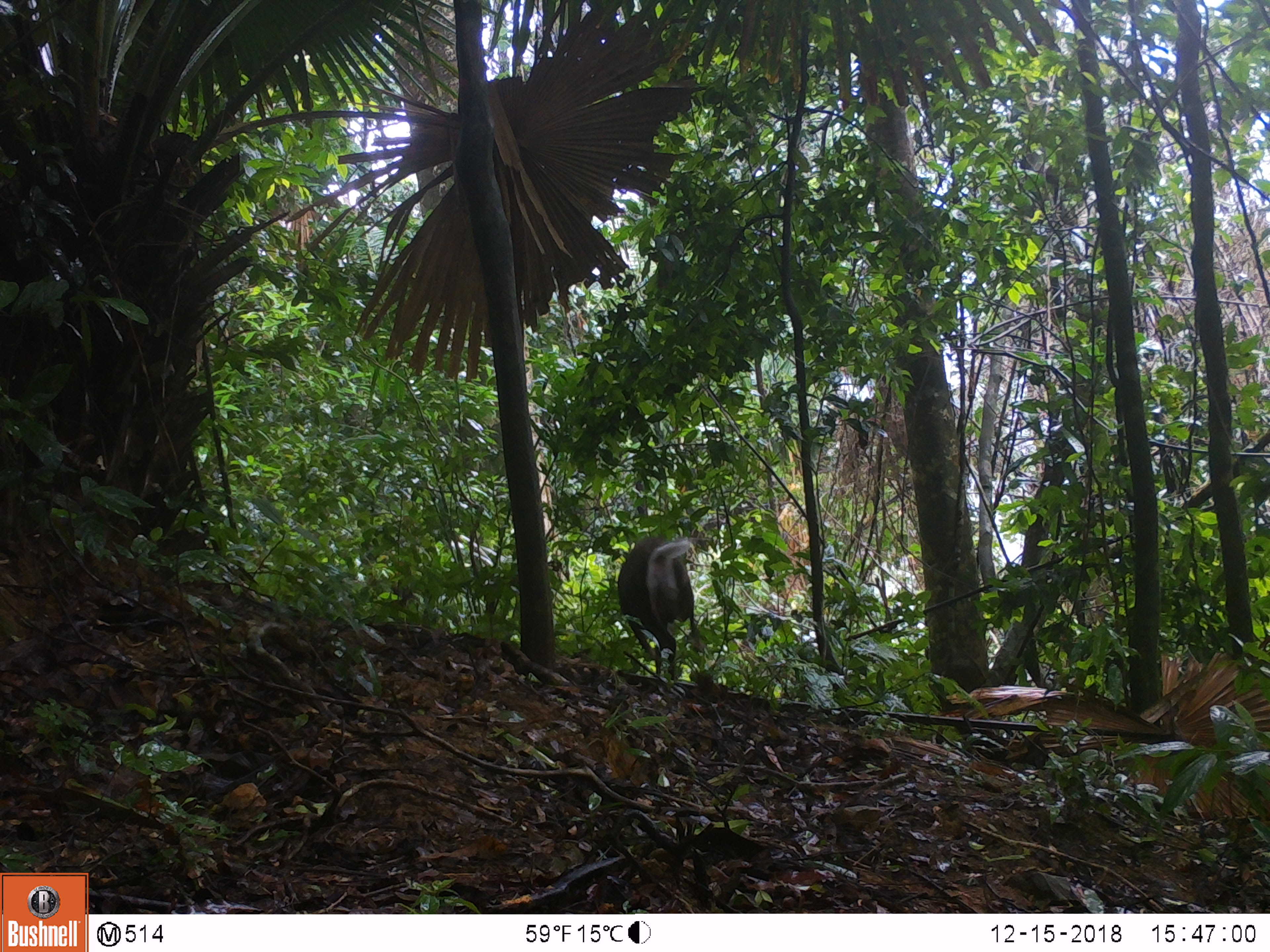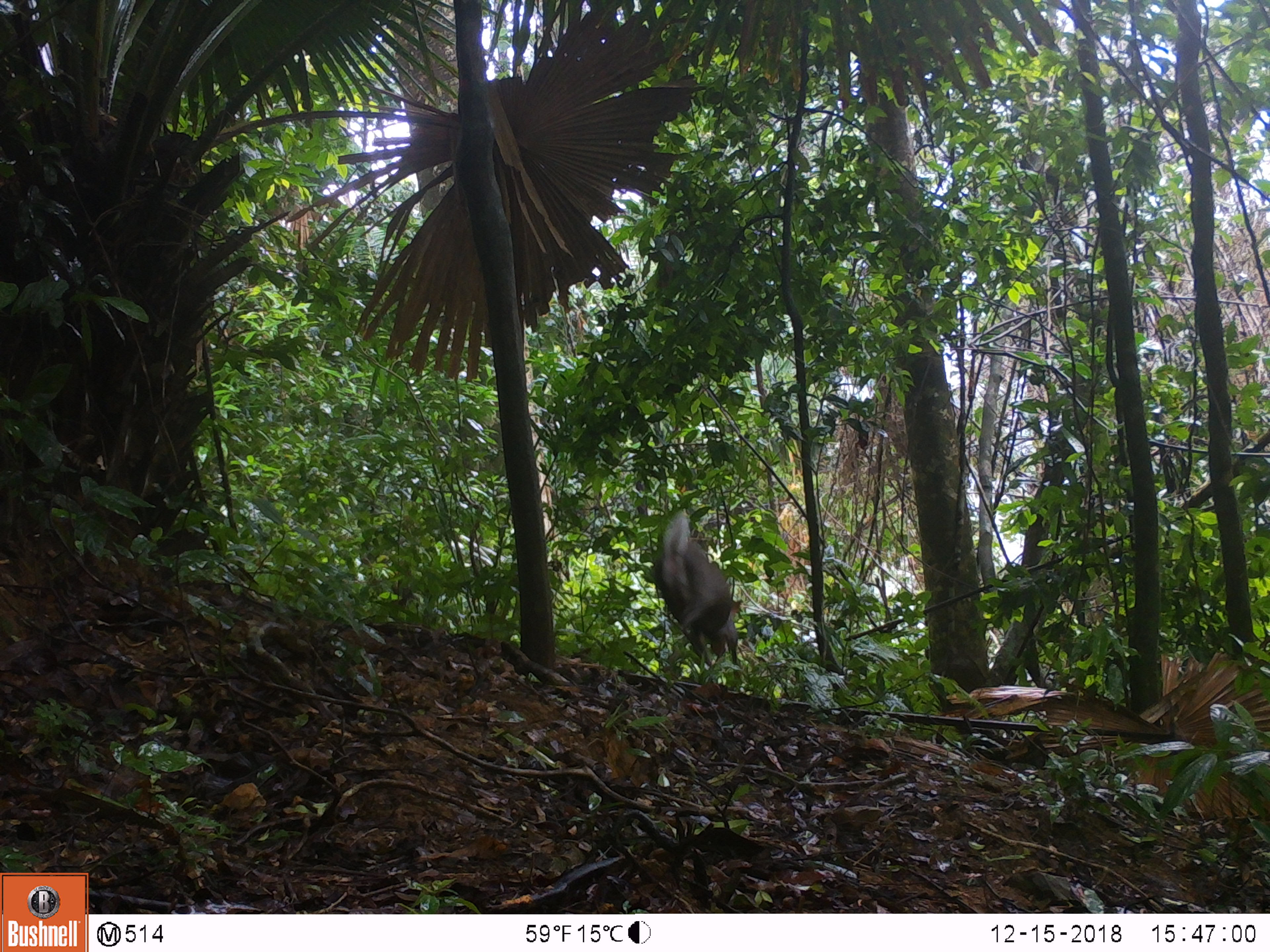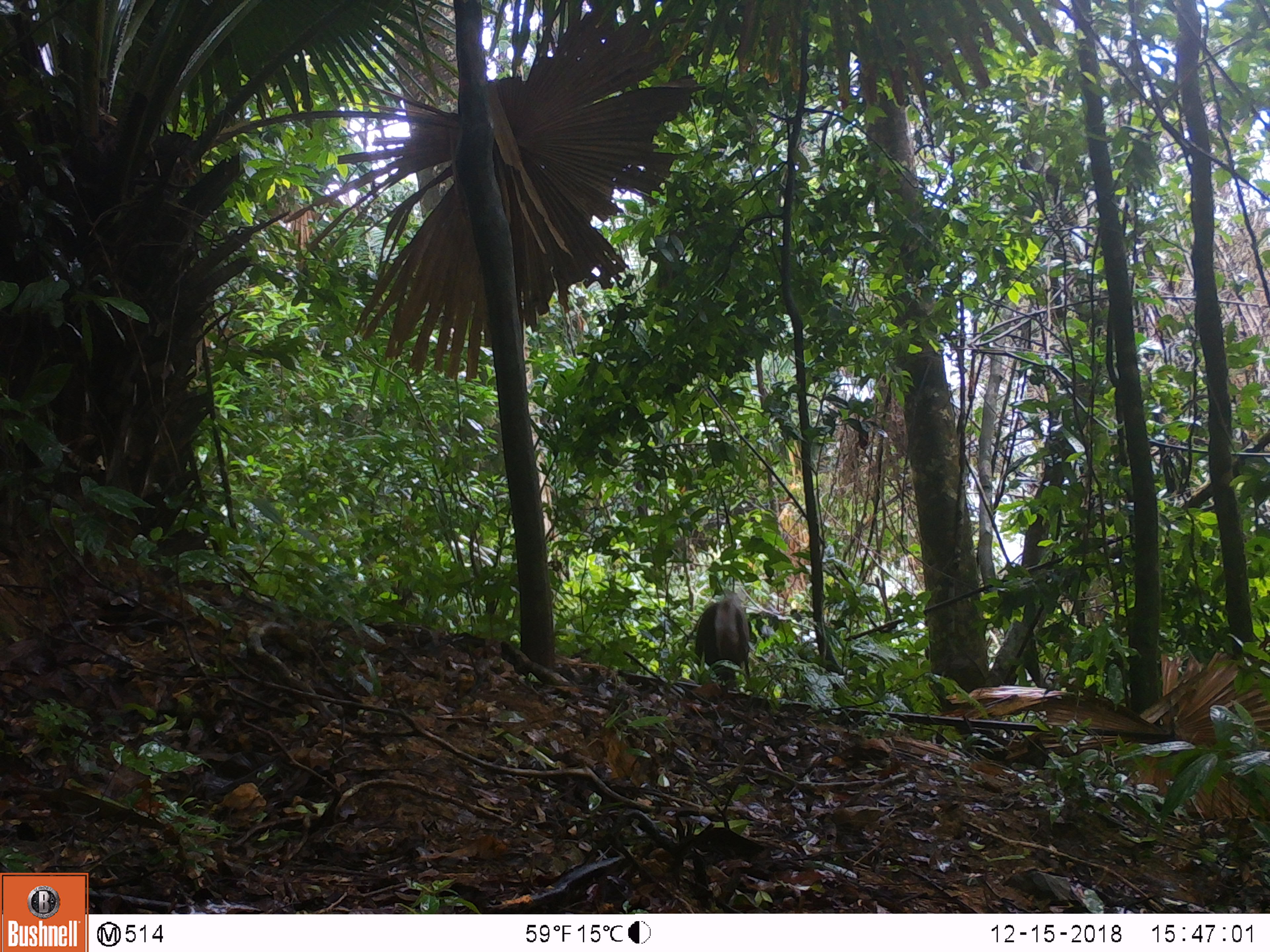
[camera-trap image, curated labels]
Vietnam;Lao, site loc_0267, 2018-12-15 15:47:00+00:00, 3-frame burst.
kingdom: Animalia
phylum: Chordata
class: Mammalia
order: Artiodactyla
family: Cervidae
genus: Muntiacus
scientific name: Muntiacus rooseveltorum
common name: roosevelt's muntjac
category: roosevelts muntjac group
Roosevelts muntjac group (roosevelt's muntjac) (Muntiacus rooseveltorum). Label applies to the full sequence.